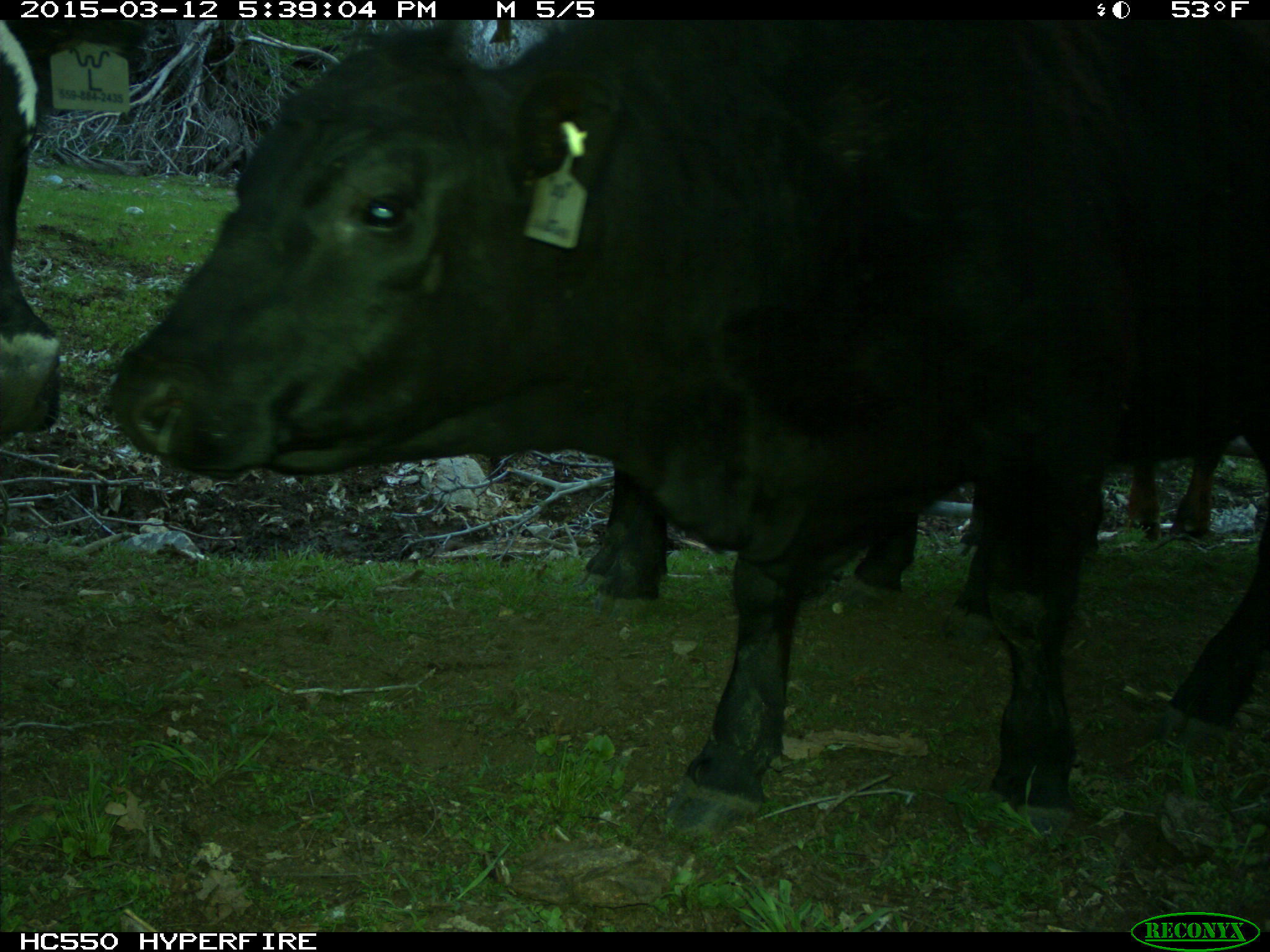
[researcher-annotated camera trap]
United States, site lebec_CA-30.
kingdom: Animalia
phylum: Chordata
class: Mammalia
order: Artiodactyla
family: Bovidae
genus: Bos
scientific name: Bos taurus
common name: domestic cow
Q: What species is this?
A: Bos taurus (domestic cow).